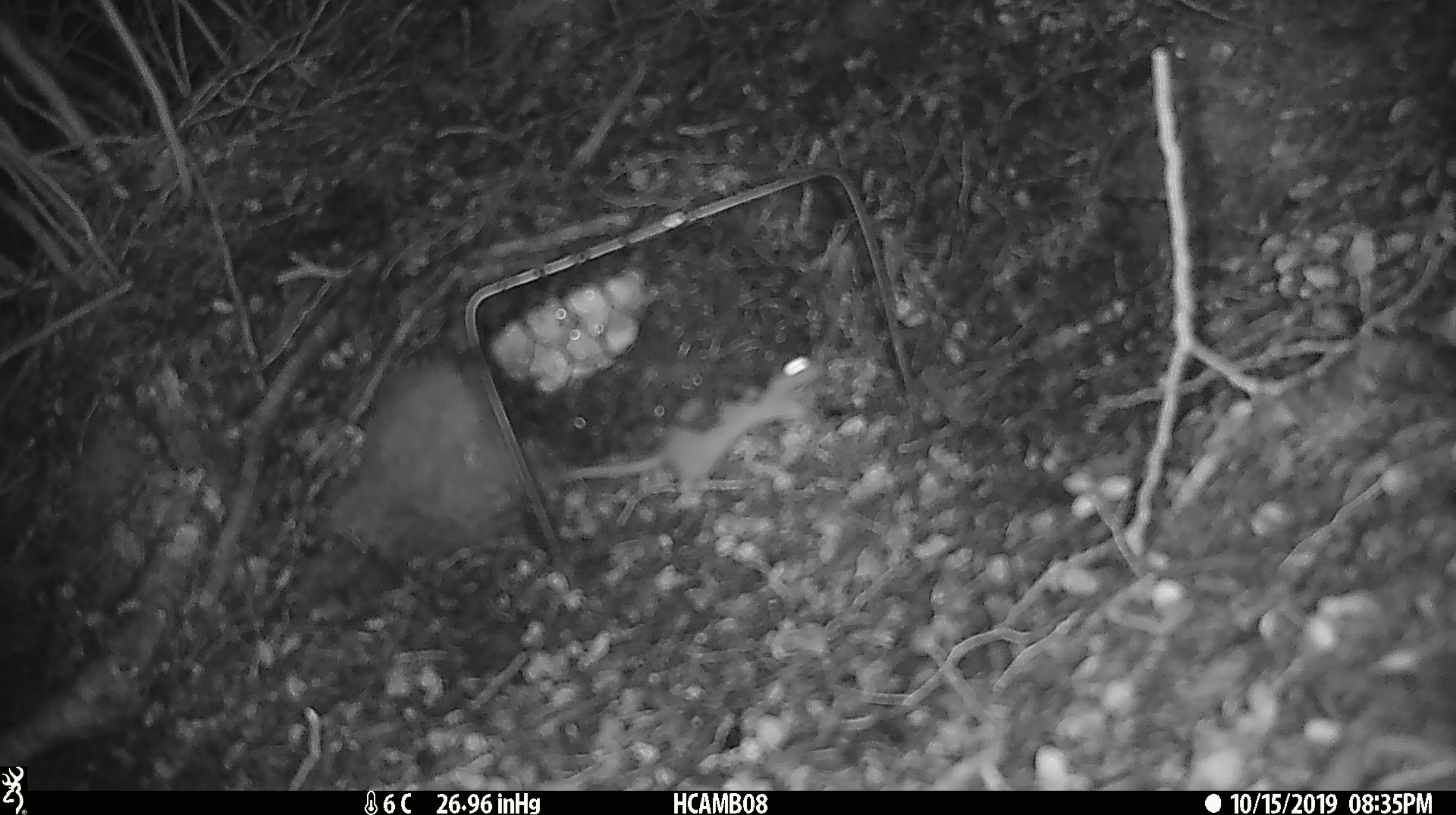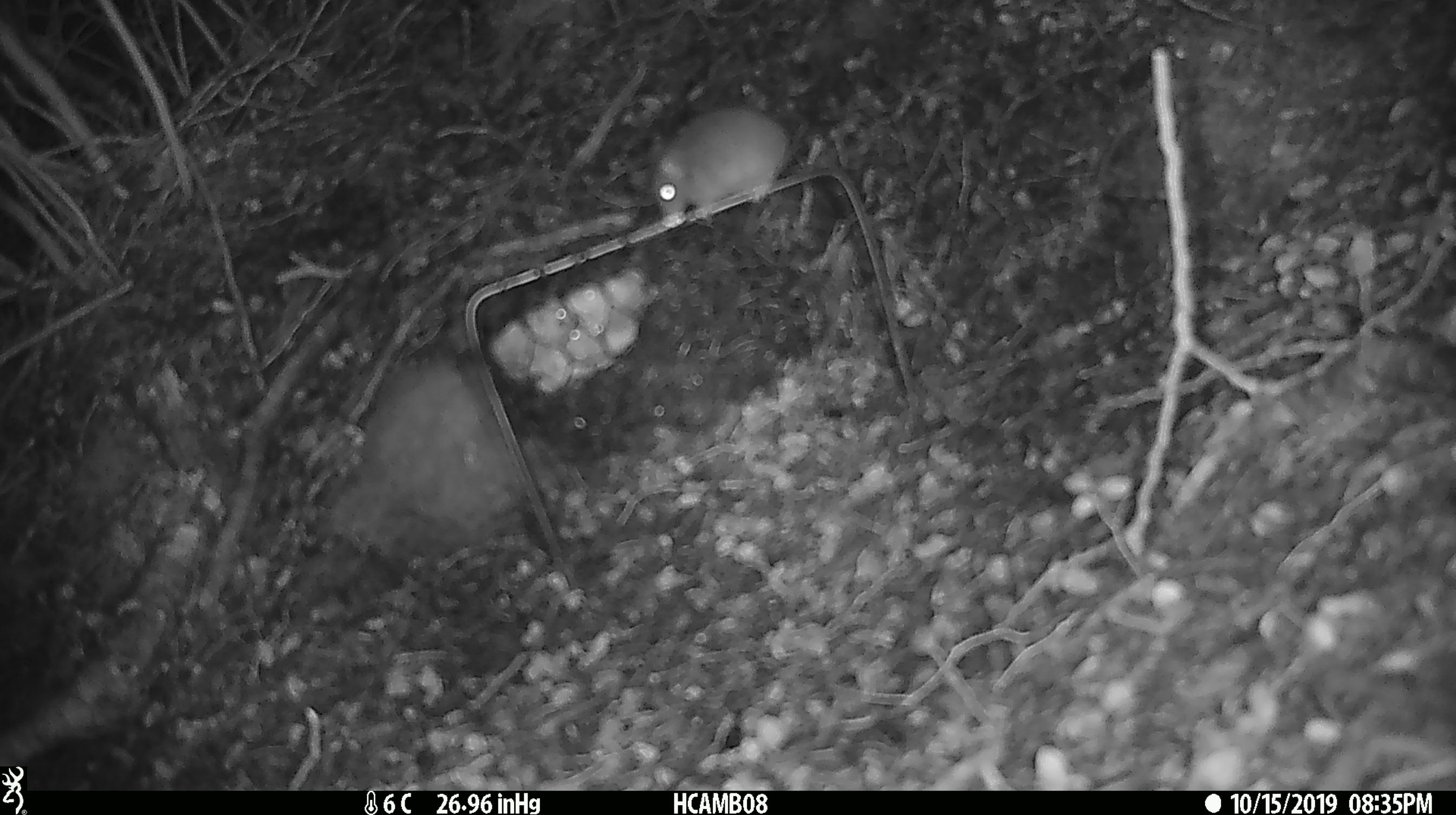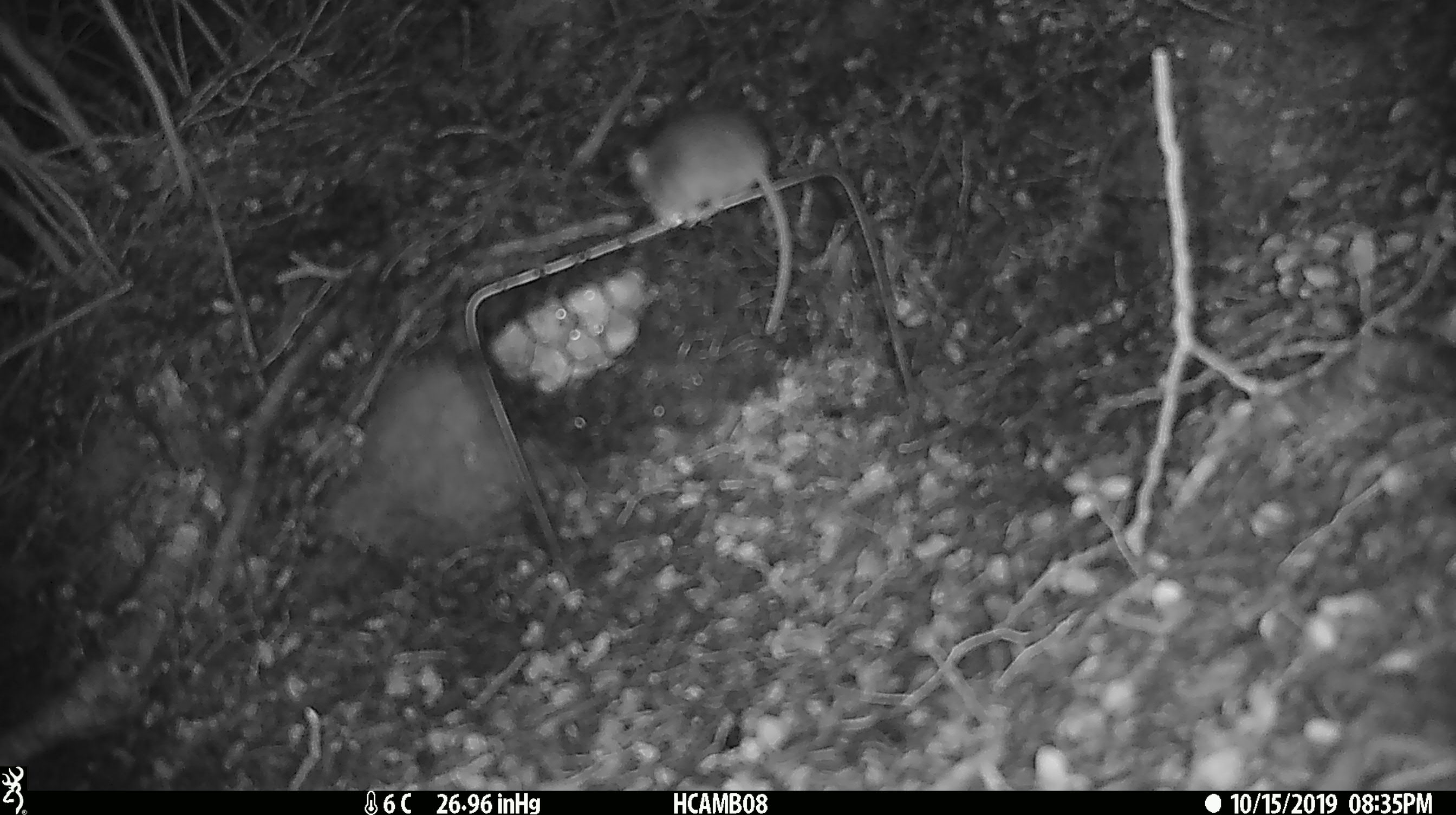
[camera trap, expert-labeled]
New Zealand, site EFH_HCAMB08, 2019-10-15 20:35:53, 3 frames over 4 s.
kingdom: Animalia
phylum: Chordata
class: Mammalia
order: Rodentia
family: Muridae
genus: Mus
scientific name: Mus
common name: mouse